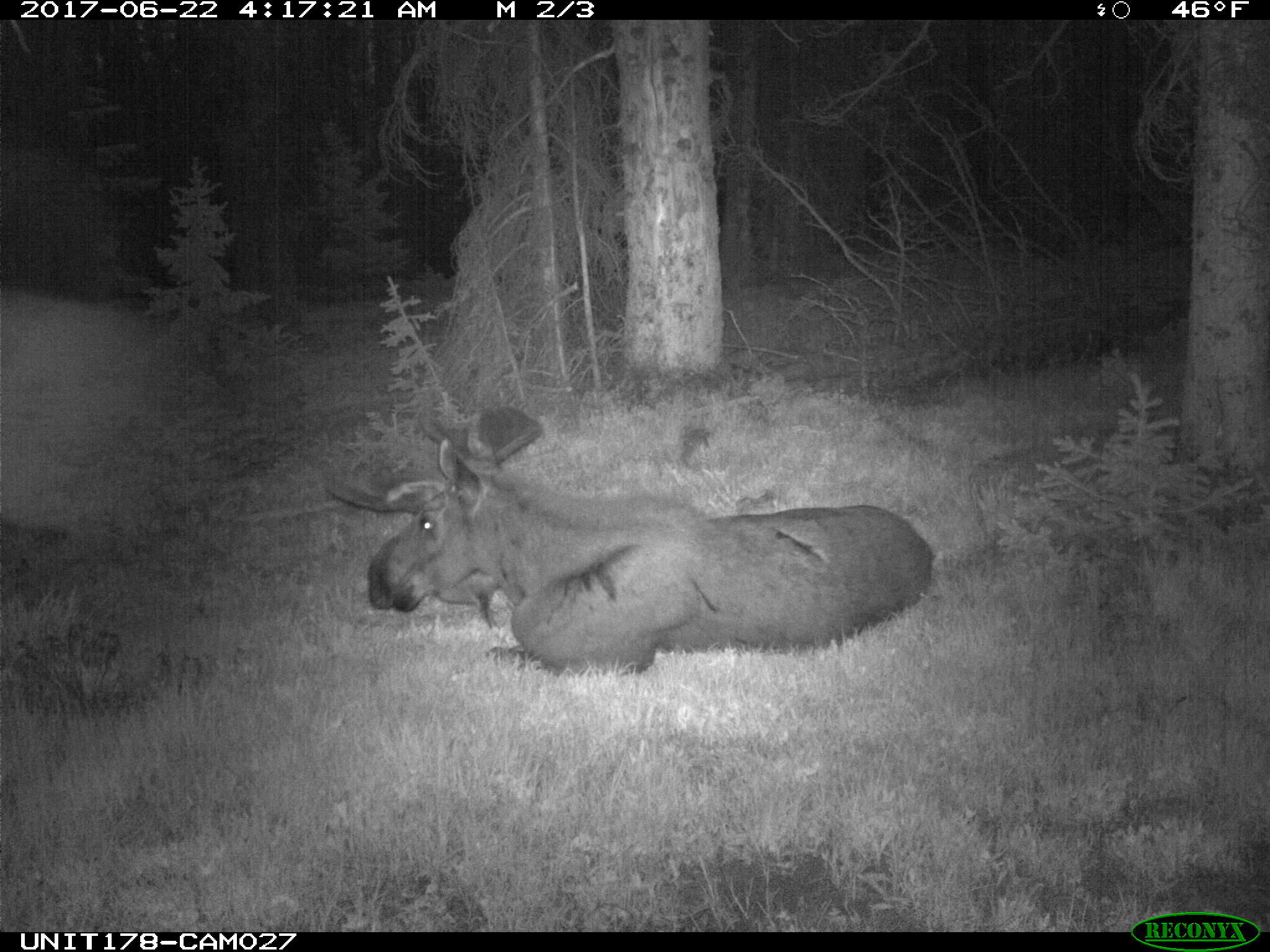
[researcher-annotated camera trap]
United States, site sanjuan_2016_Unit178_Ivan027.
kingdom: Animalia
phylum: Chordata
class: Mammalia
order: Artiodactyla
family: Cervidae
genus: Alces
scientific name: Alces alces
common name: moose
Alces alces (moose).